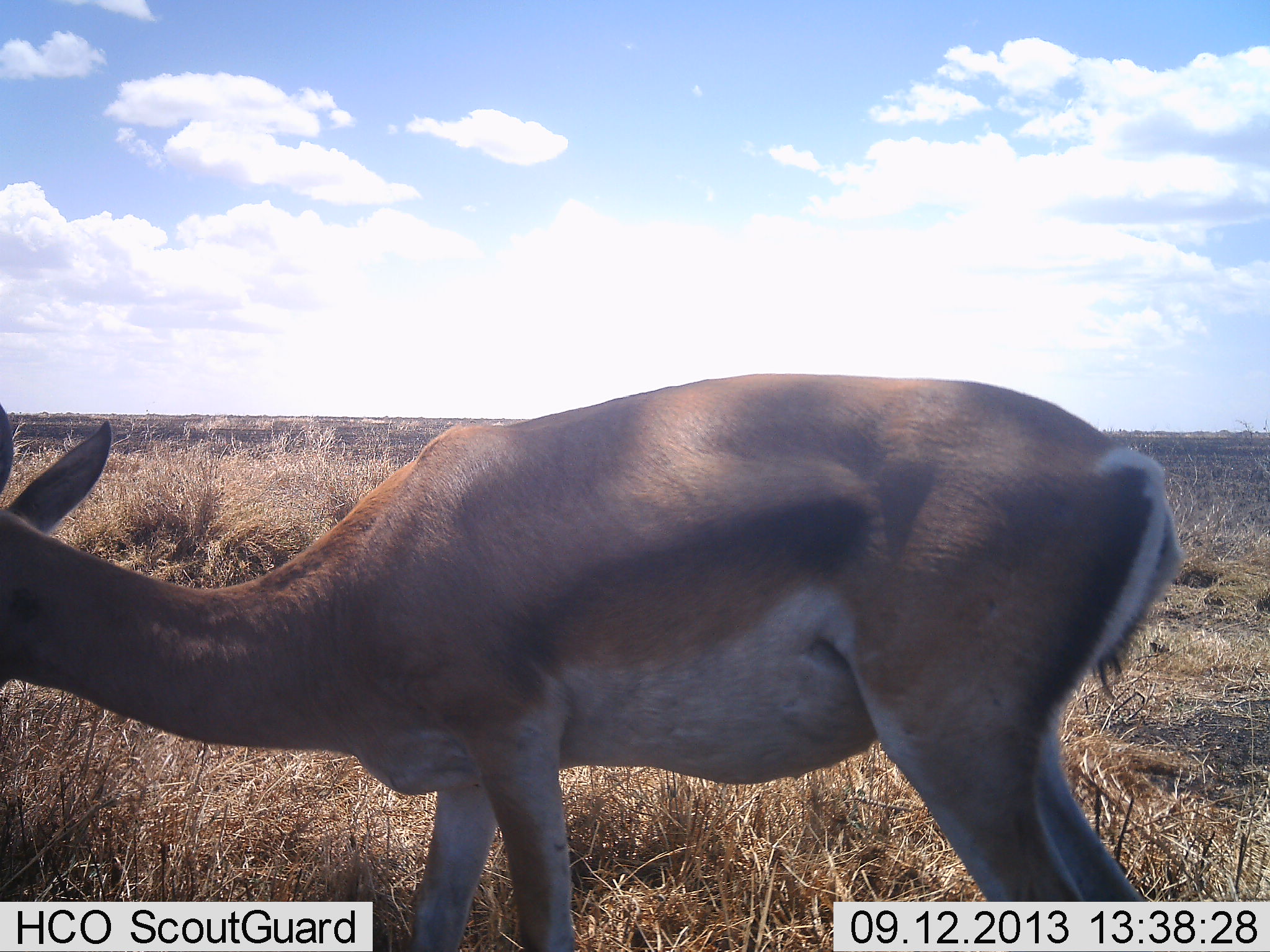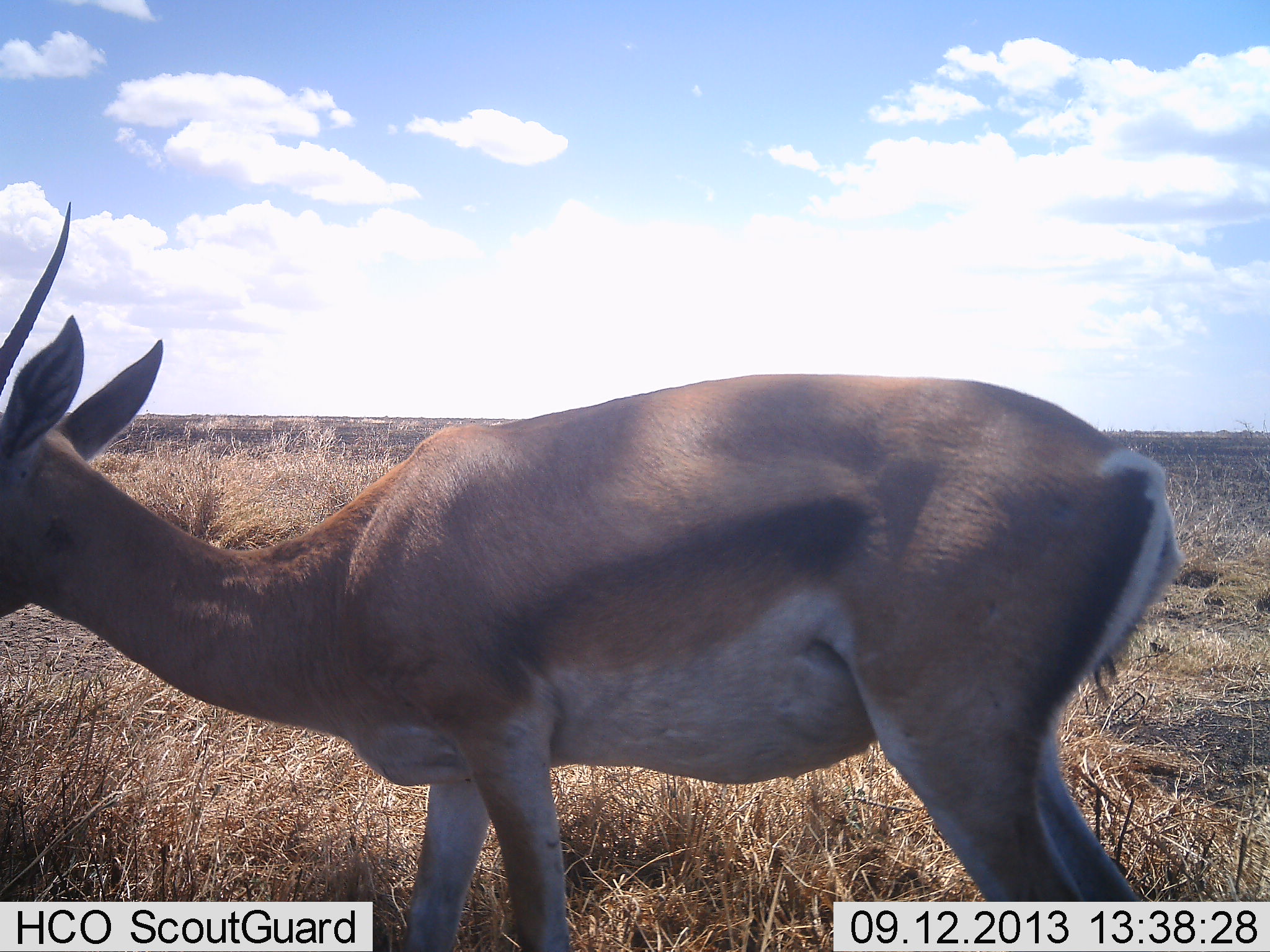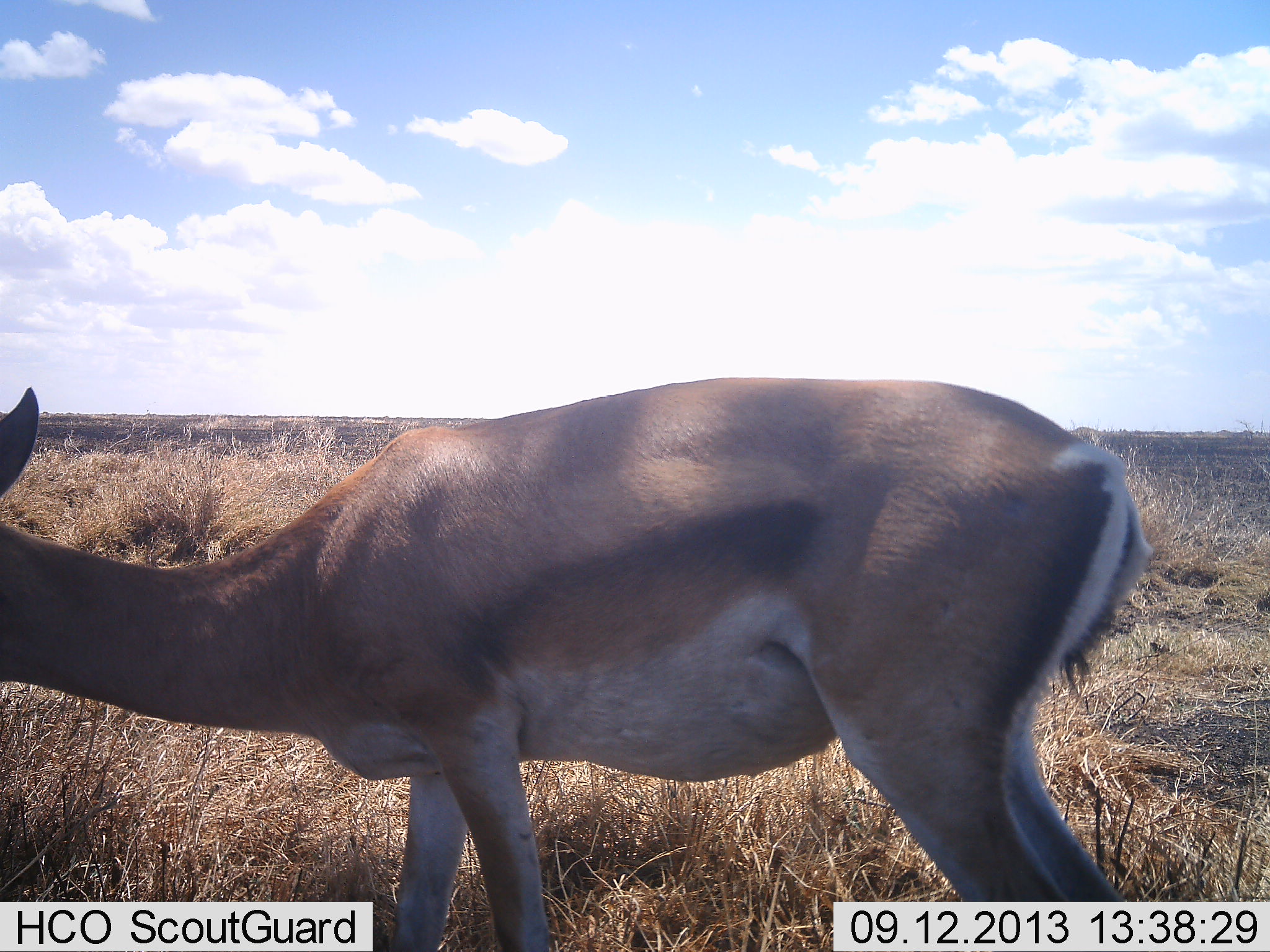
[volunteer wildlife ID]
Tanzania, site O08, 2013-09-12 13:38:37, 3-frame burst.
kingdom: Animalia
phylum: Chordata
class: Mammalia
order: Artiodactyla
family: Bovidae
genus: Nanger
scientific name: Nanger granti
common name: grant's gazelle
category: gazellegrants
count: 1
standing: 74%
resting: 0%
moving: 5%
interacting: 0%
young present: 0%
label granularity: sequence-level